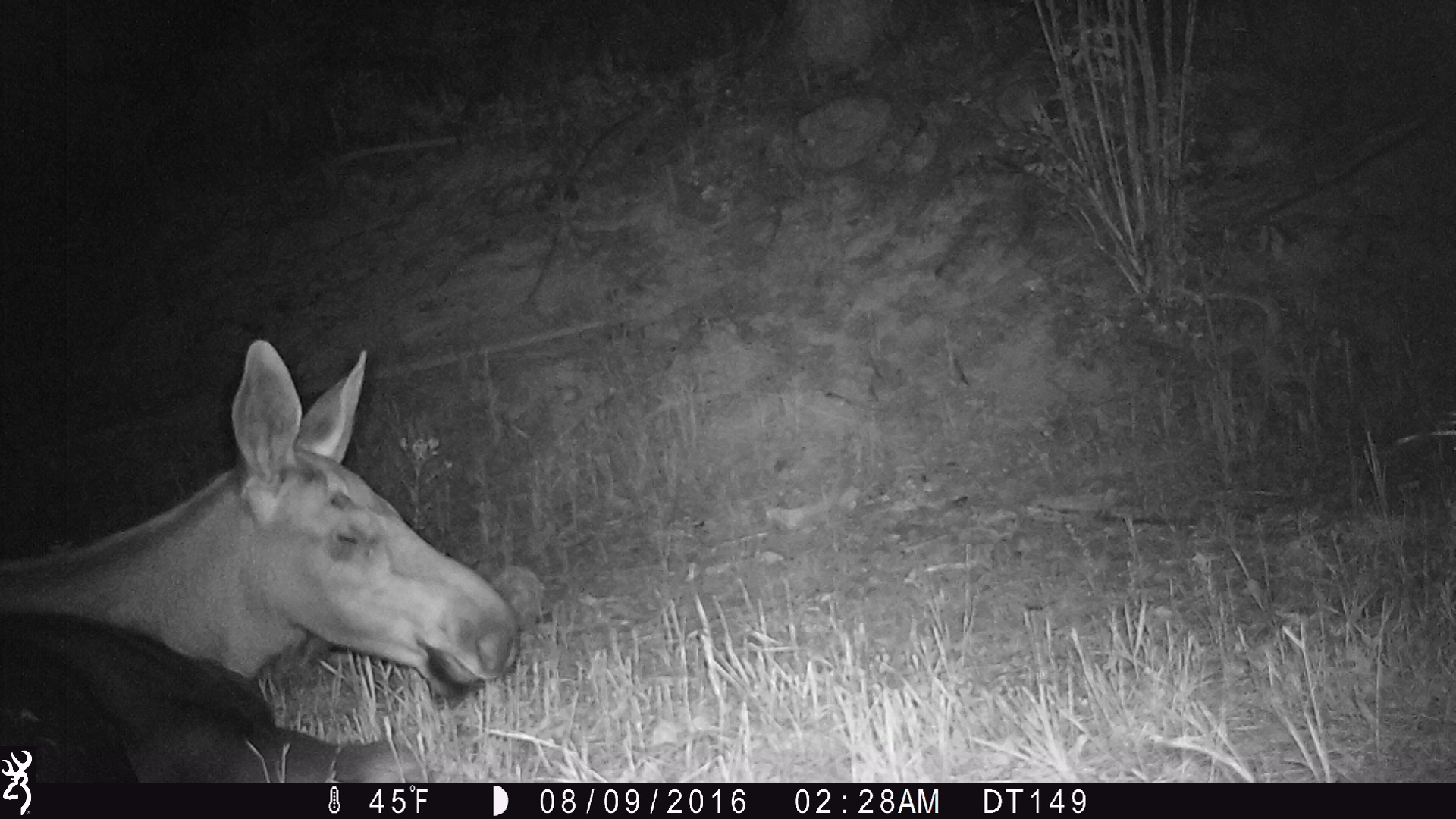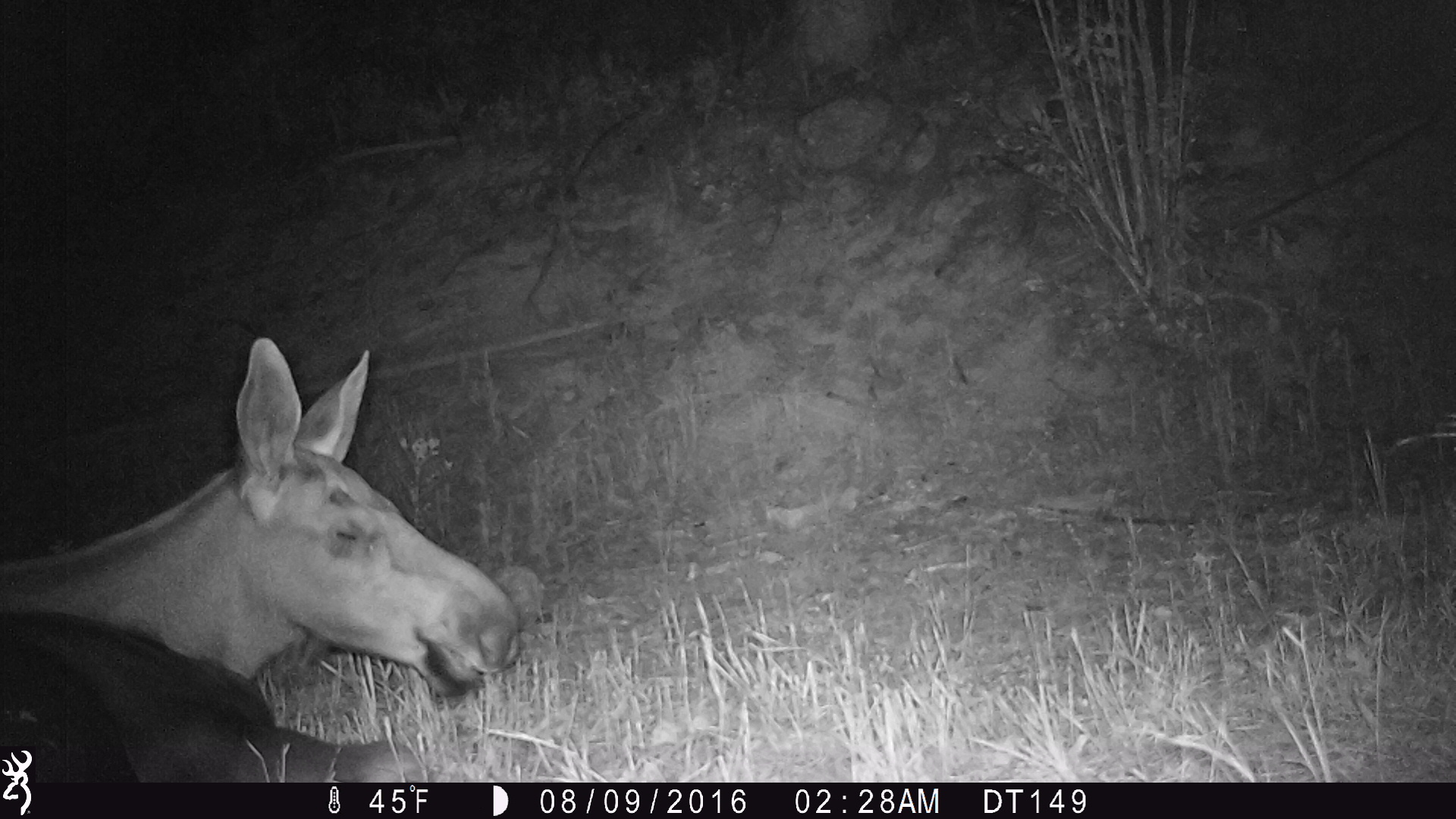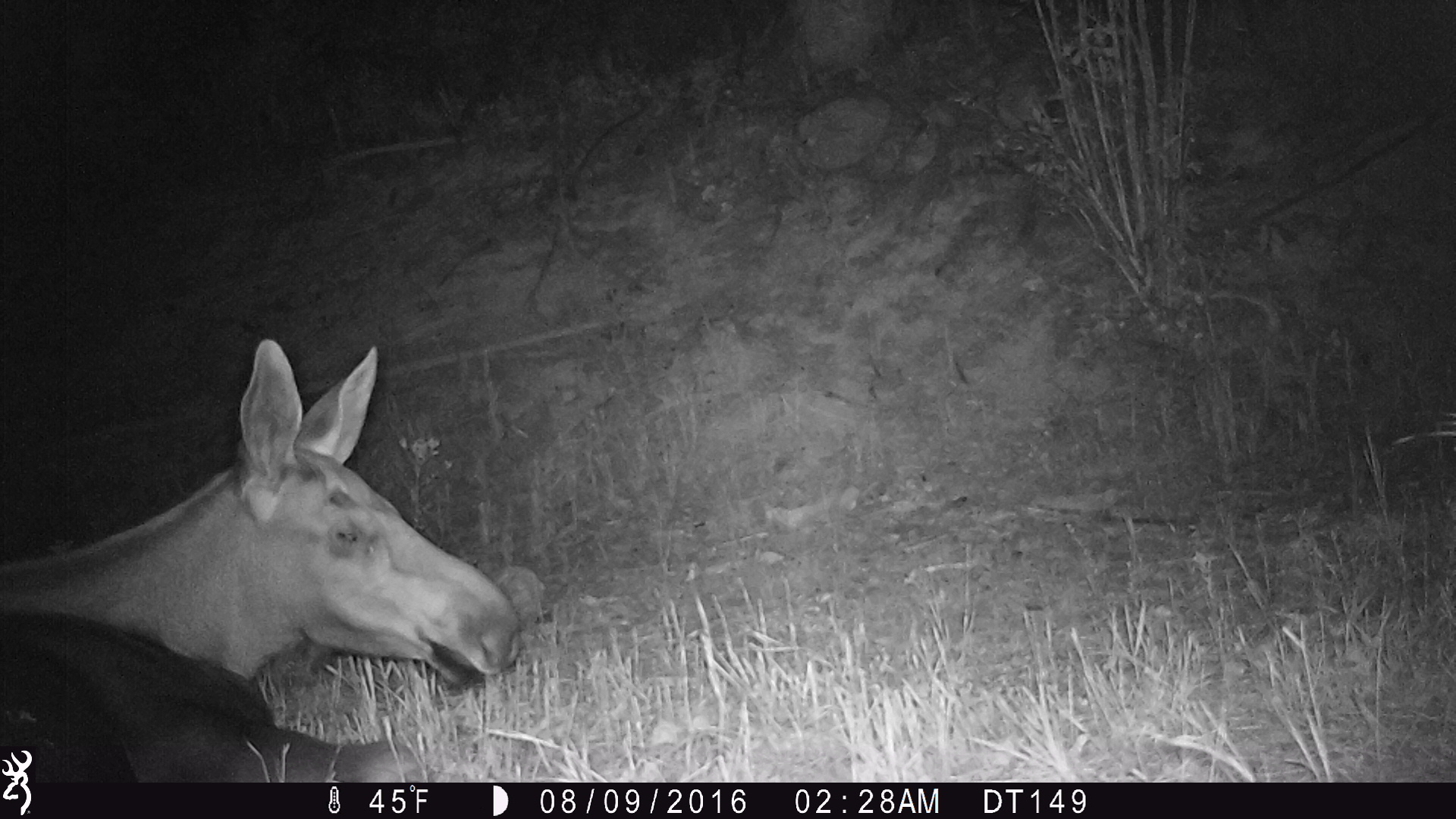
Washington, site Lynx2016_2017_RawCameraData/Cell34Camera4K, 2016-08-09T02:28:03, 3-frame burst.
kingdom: Animalia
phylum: Chordata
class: Mammalia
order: Artiodactyla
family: Cervidae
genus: Alces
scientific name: Alces alces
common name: moose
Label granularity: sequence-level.